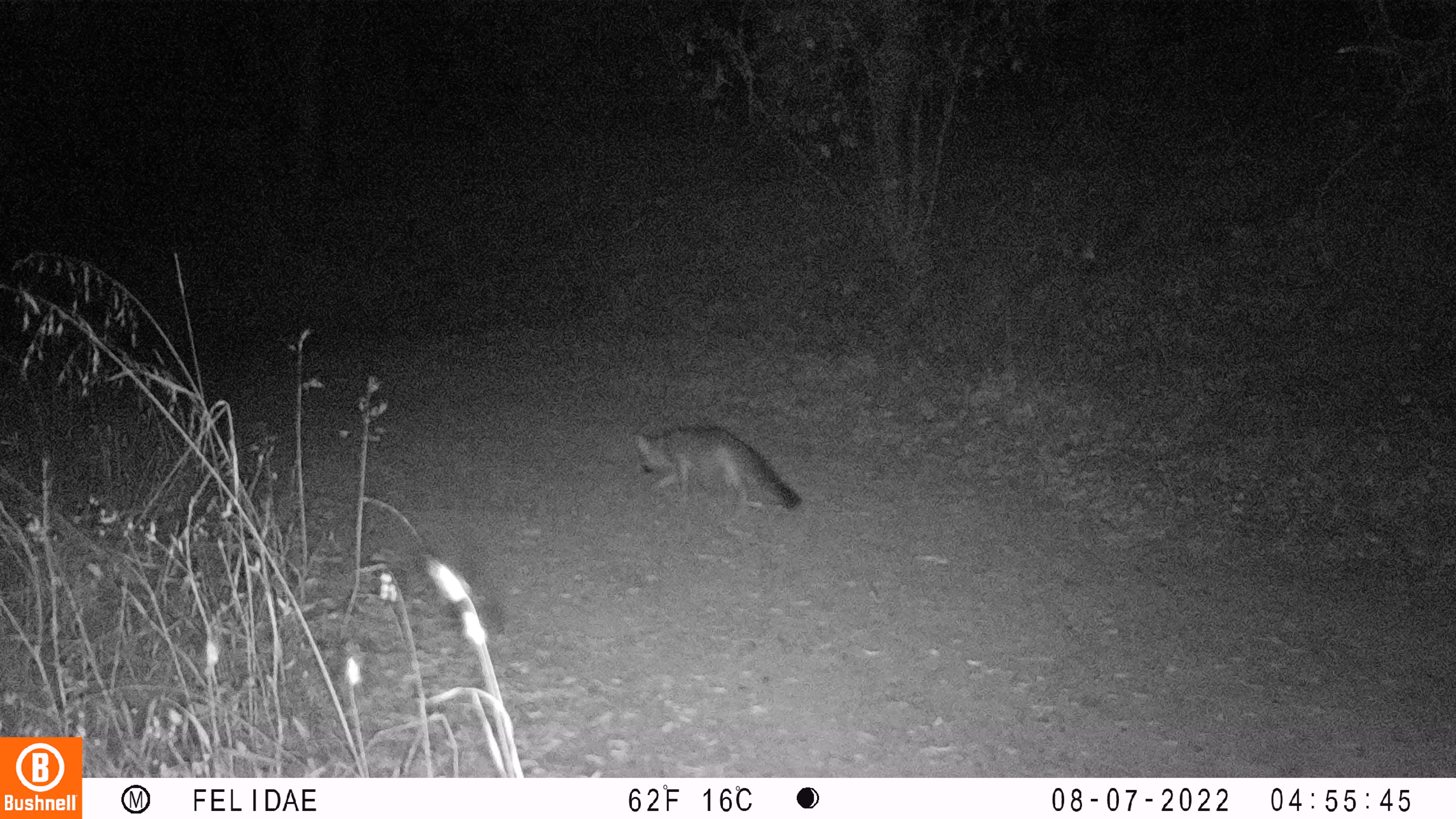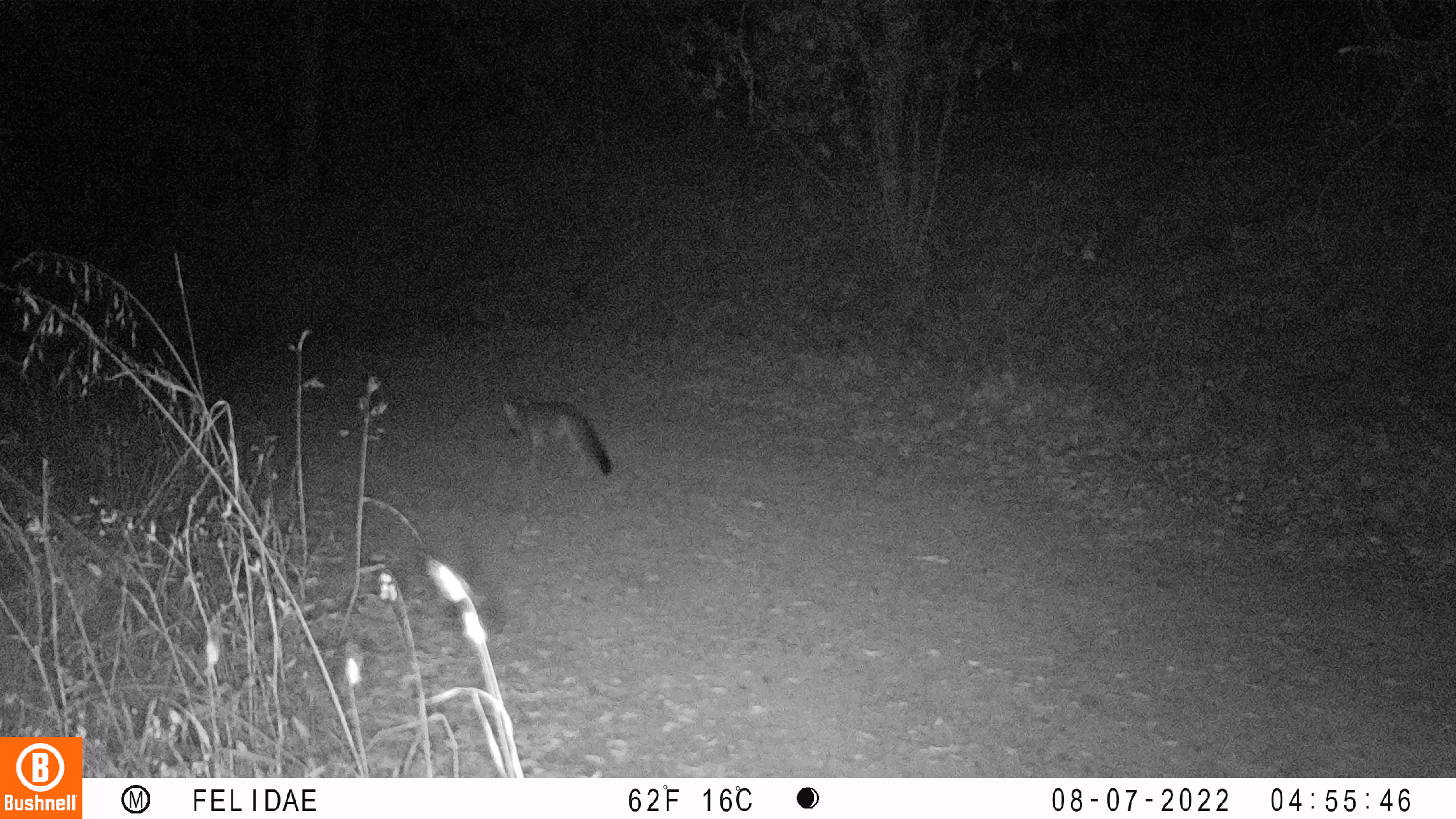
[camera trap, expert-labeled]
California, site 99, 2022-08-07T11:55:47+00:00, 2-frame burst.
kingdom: Animalia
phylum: Chordata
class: Mammalia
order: Carnivora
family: Canidae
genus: Urocyon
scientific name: Urocyon cinereoargenteus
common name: gray fox